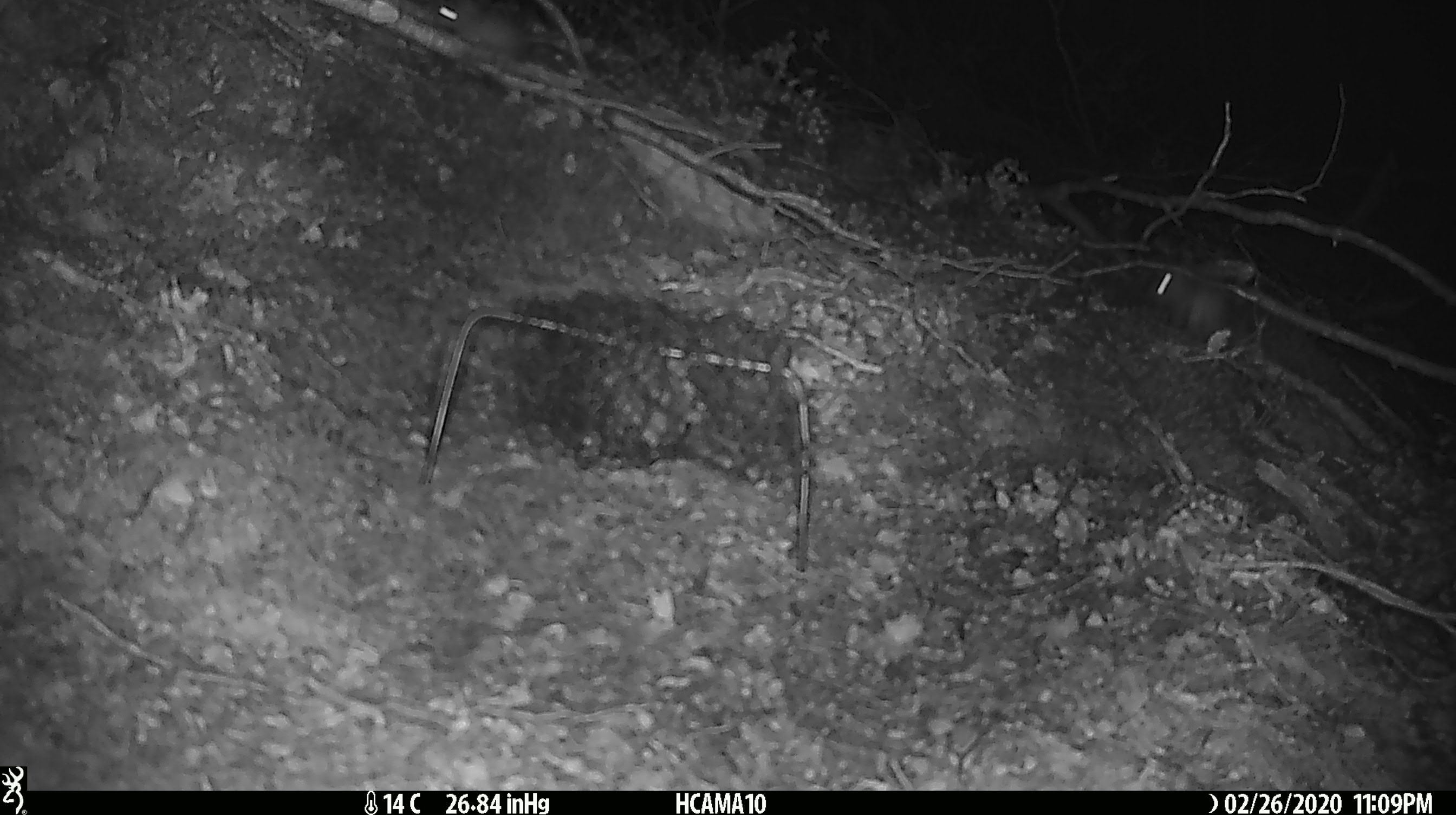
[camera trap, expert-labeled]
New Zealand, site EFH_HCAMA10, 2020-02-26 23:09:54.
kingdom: Animalia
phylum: Chordata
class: Mammalia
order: Rodentia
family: Muridae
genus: Mus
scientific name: Mus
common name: mouse